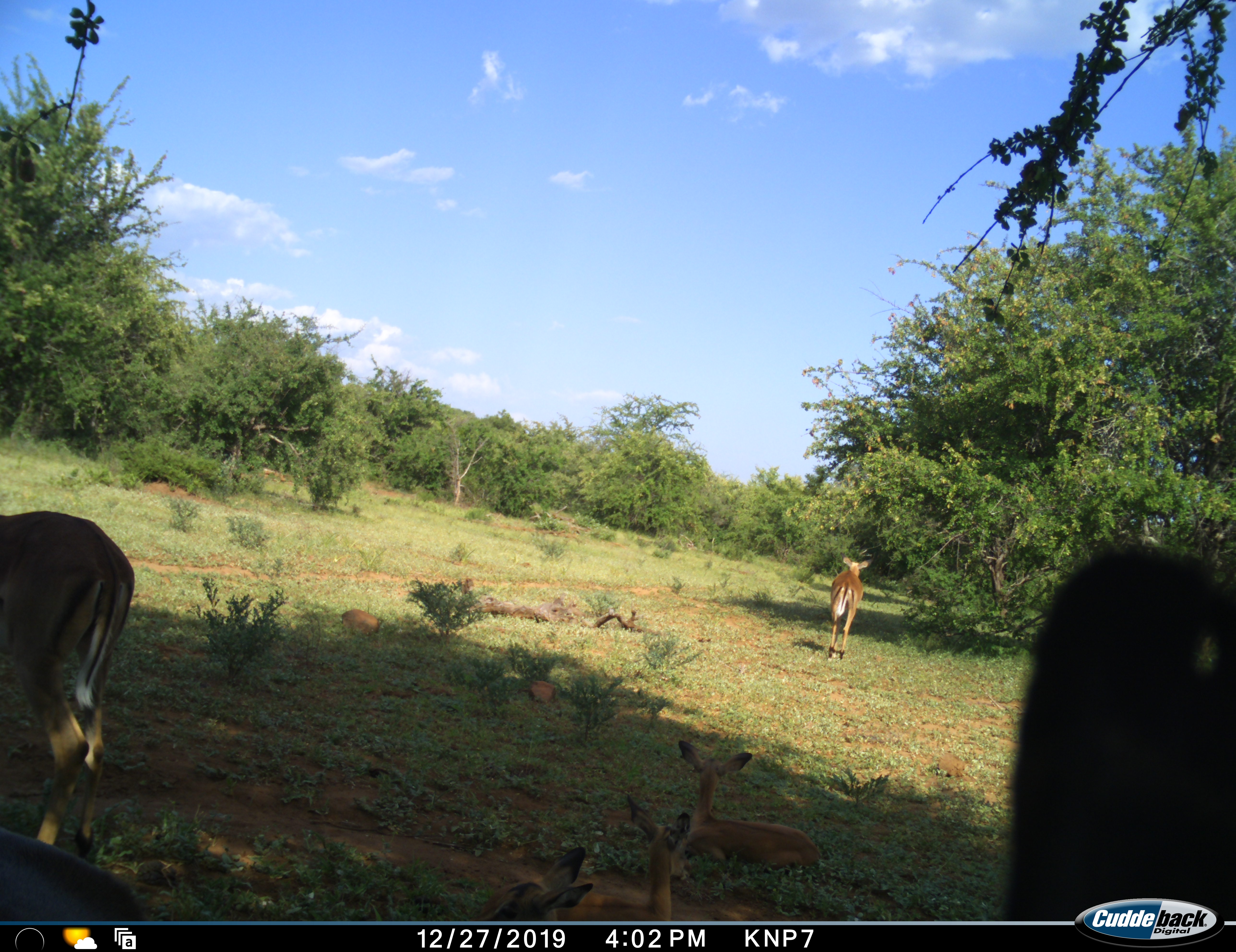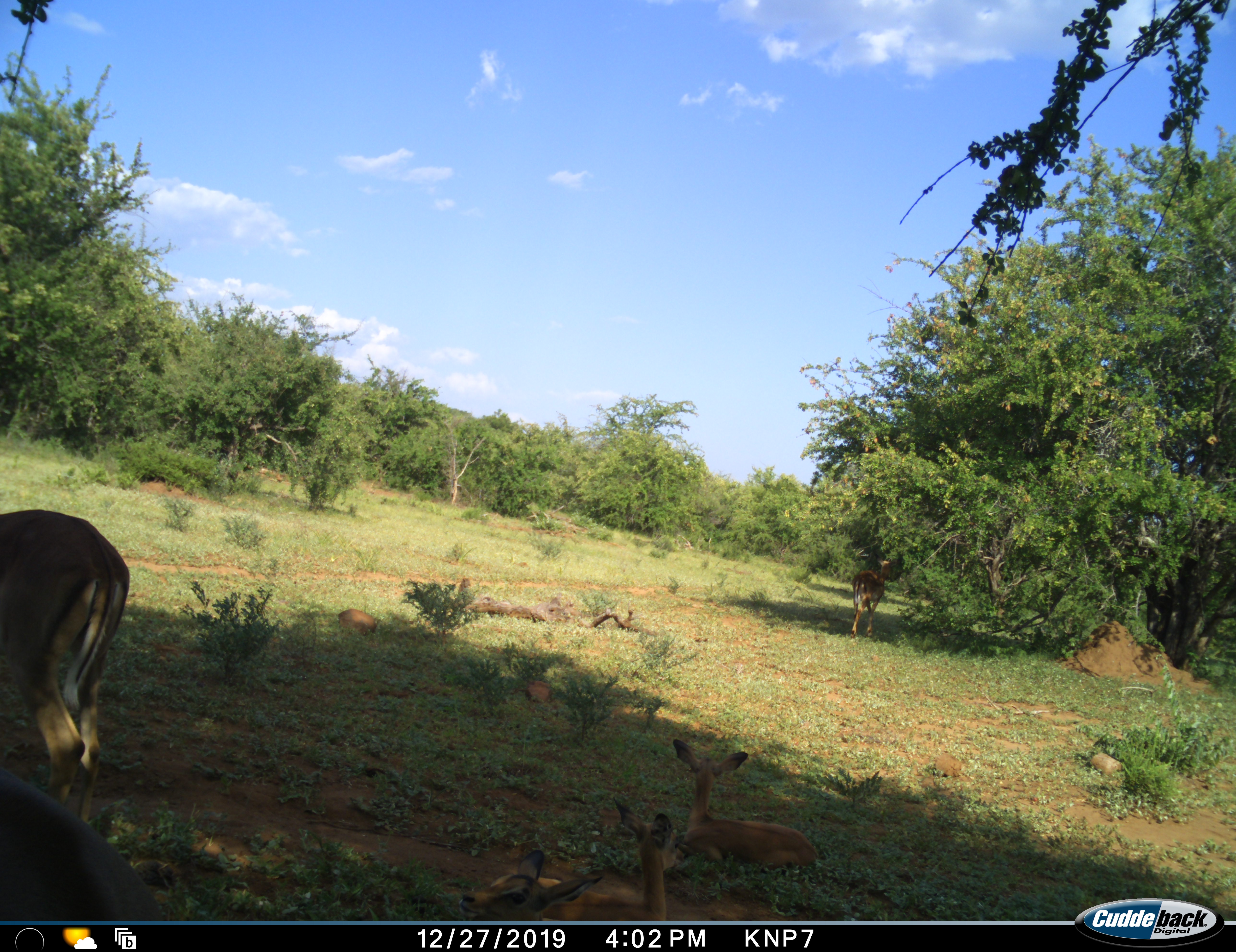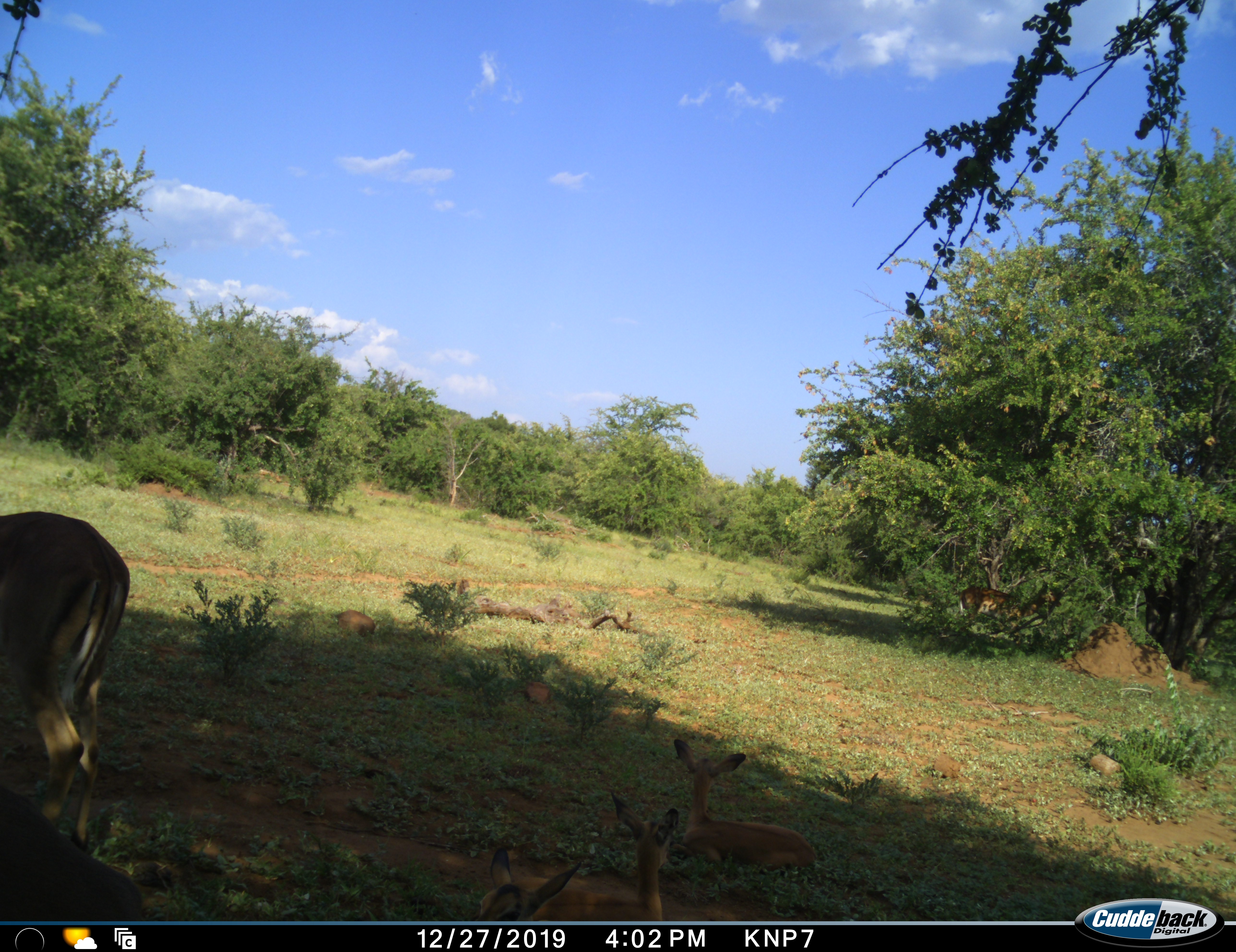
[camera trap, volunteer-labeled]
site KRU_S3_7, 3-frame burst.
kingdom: Animalia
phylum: Chordata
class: Mammalia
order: Artiodactyla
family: Bovidae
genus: Aepyceros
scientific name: Aepyceros melampus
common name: impala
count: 6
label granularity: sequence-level